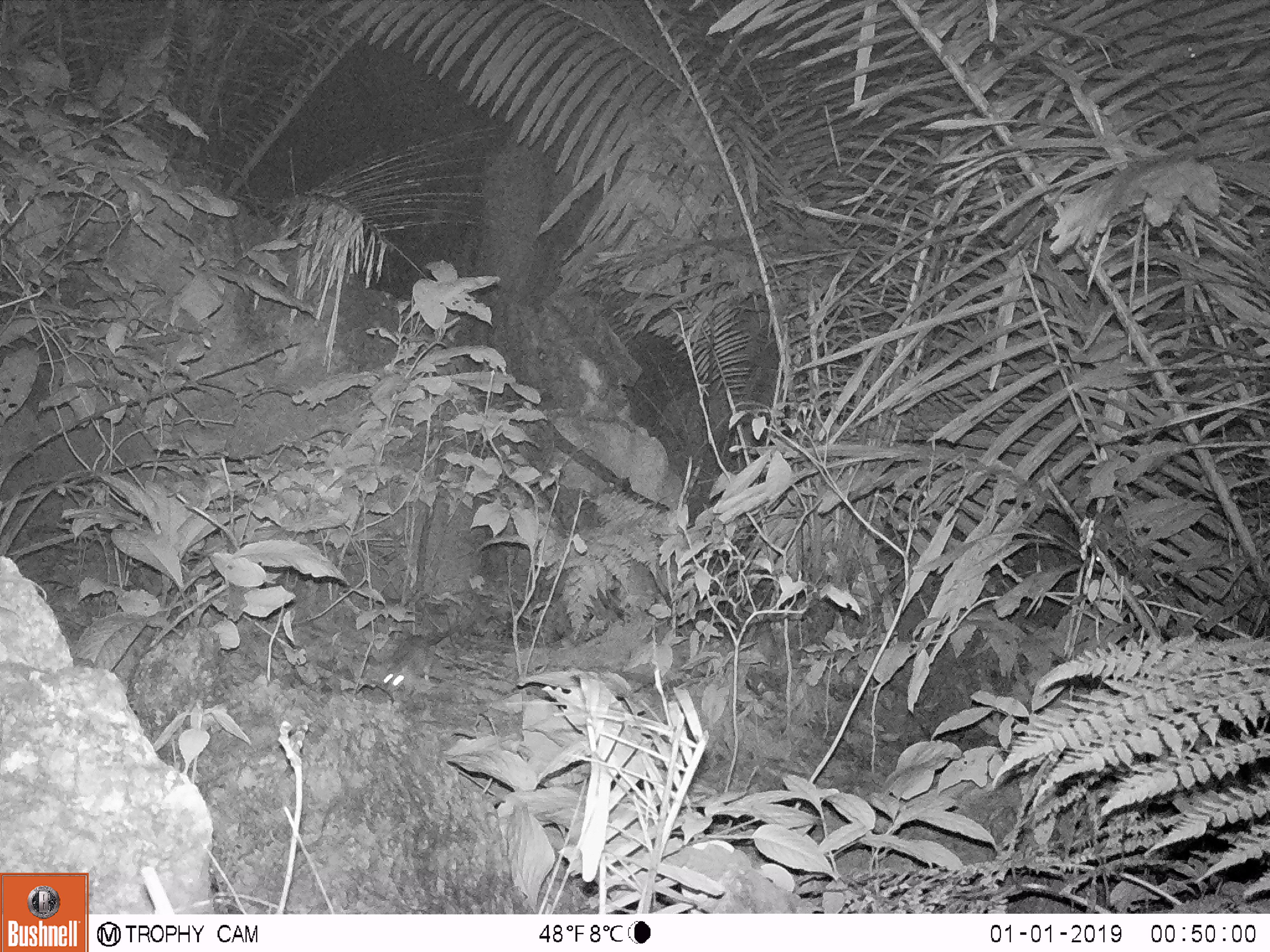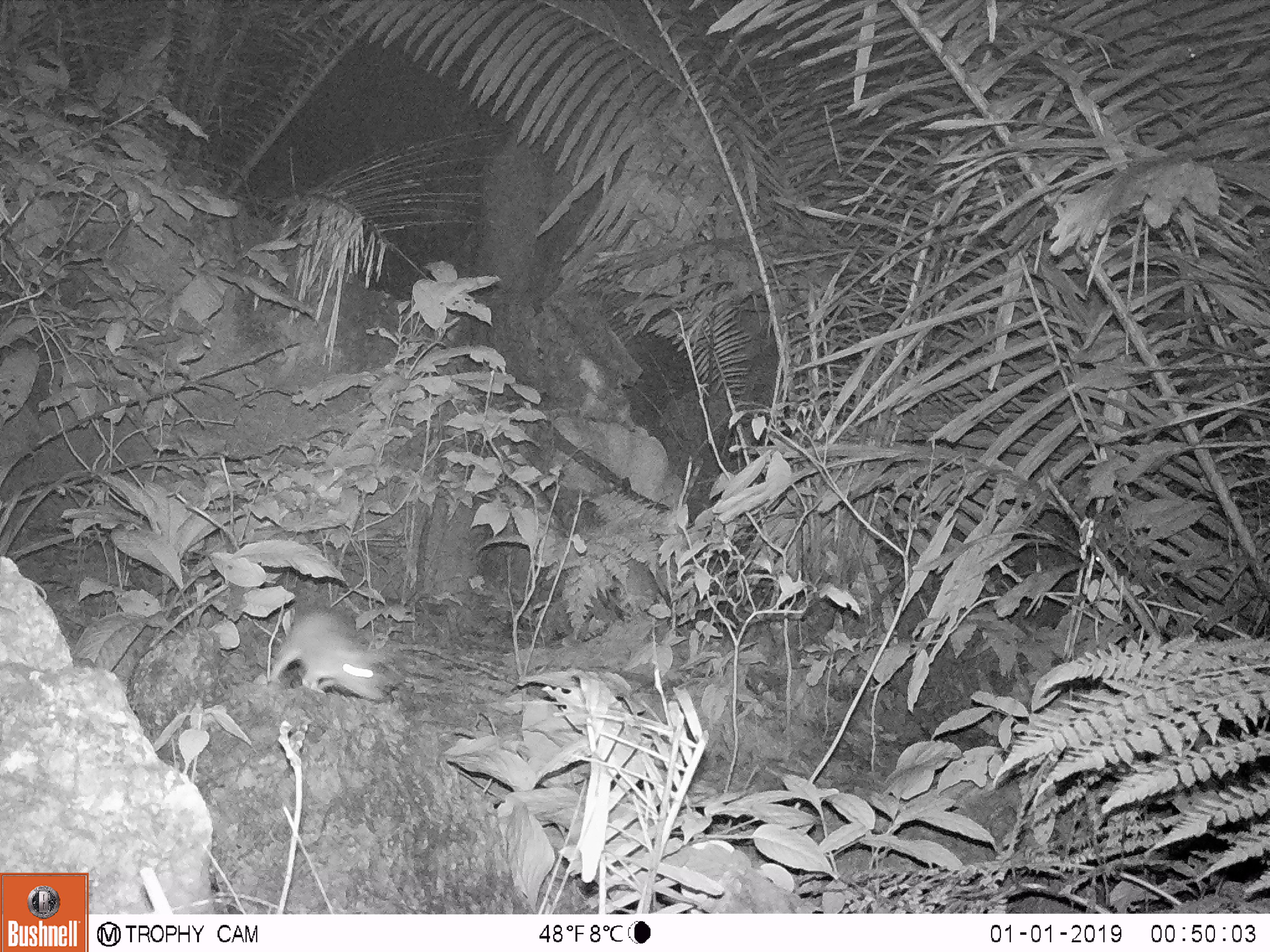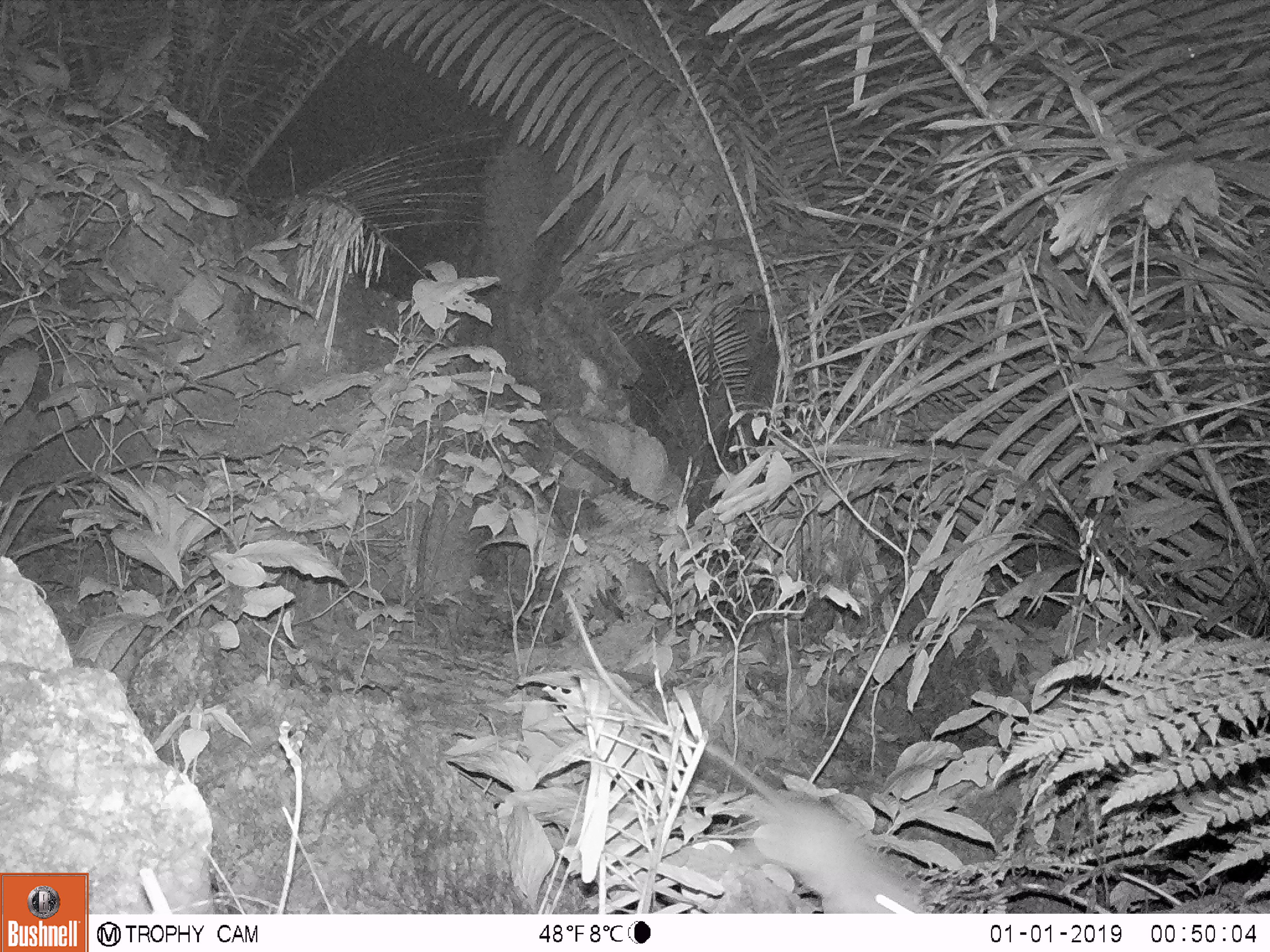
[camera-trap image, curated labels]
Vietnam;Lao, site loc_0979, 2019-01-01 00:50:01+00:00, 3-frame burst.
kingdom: Animalia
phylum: Chordata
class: Mammalia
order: Rodentia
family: Muridae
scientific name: Muridae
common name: old-world mice and rats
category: unidentified murid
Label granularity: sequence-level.